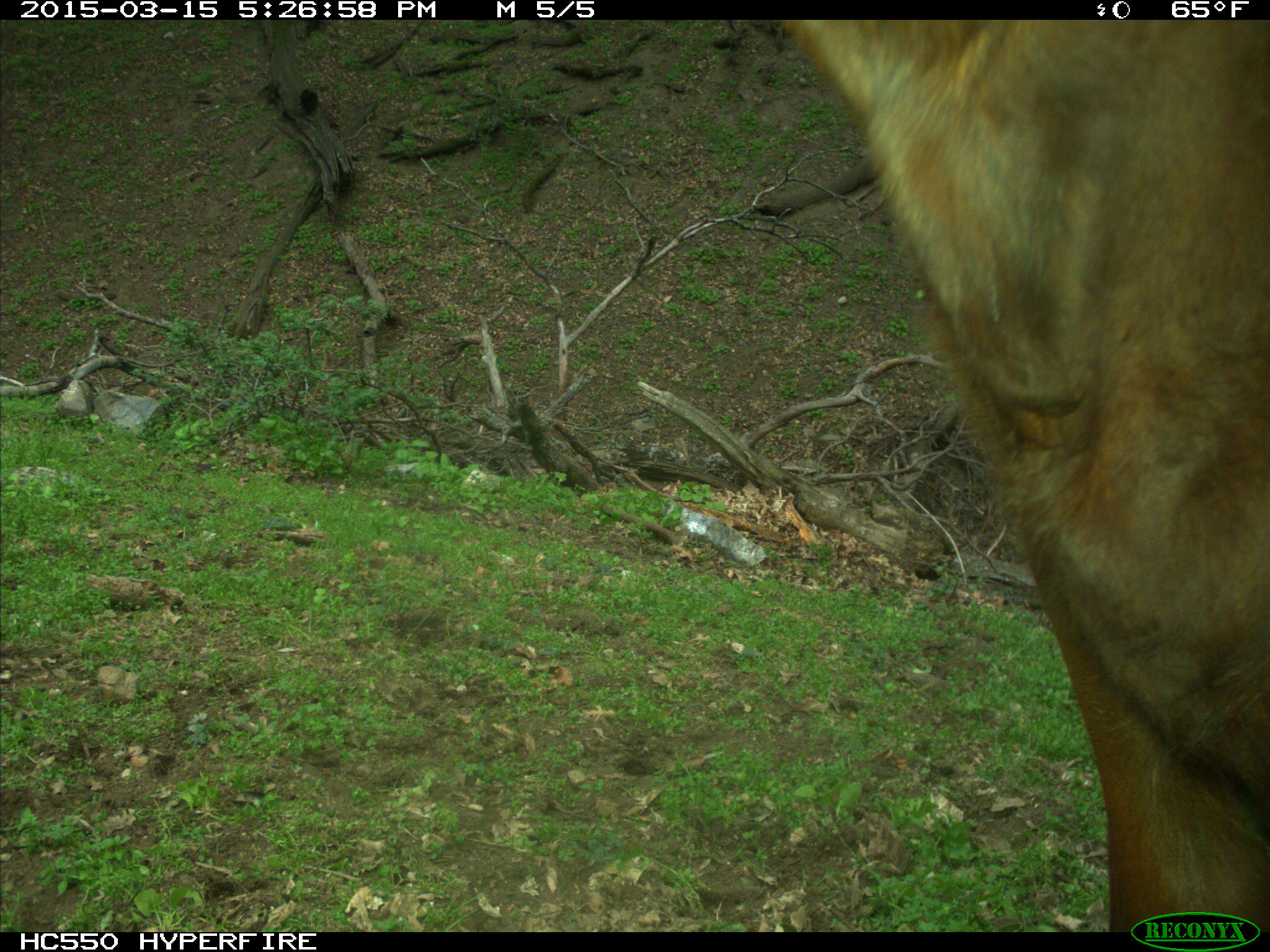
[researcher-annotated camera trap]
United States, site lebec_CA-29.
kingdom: Animalia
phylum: Chordata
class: Mammalia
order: Artiodactyla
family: Bovidae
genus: Bos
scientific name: Bos taurus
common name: domestic cow